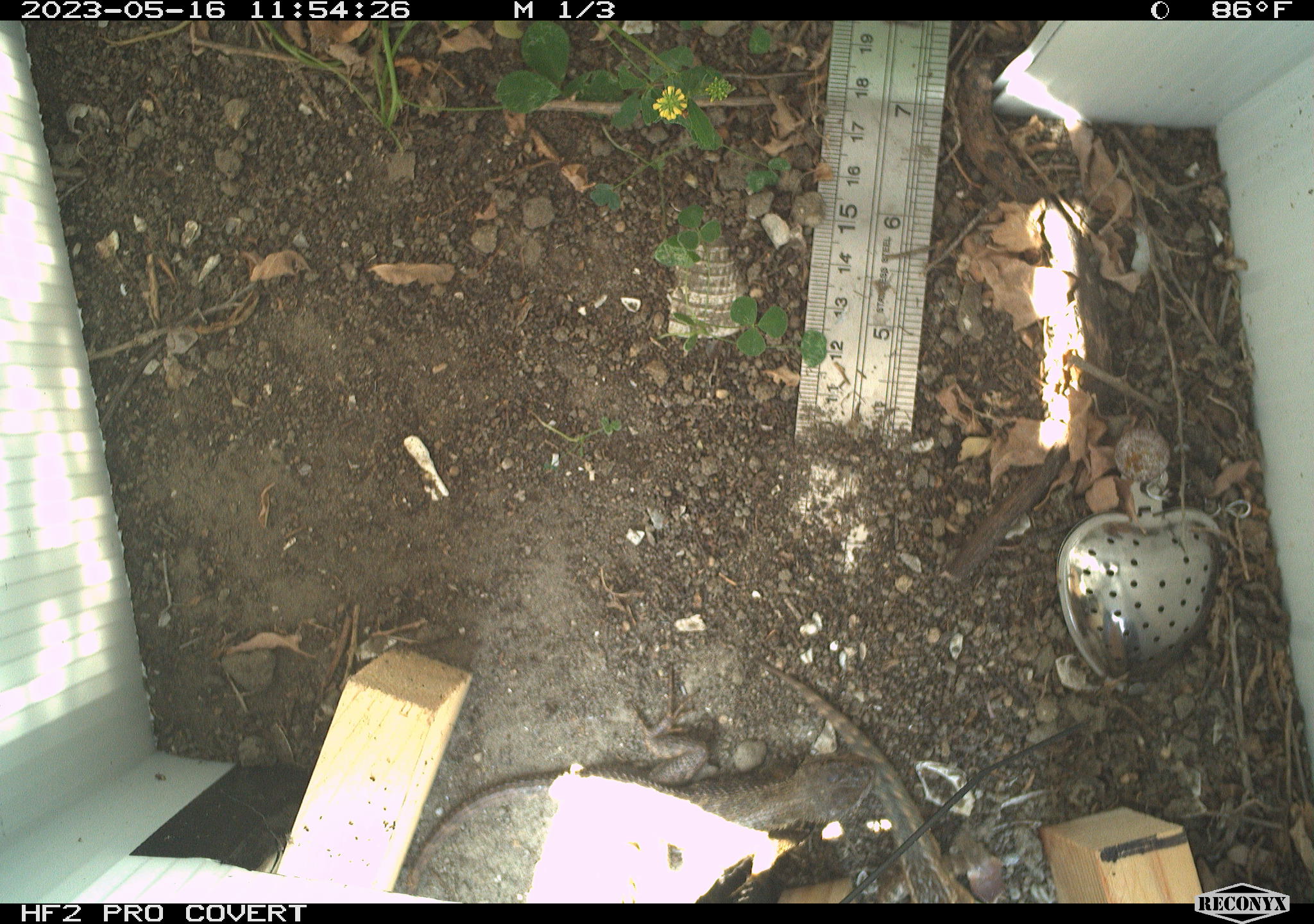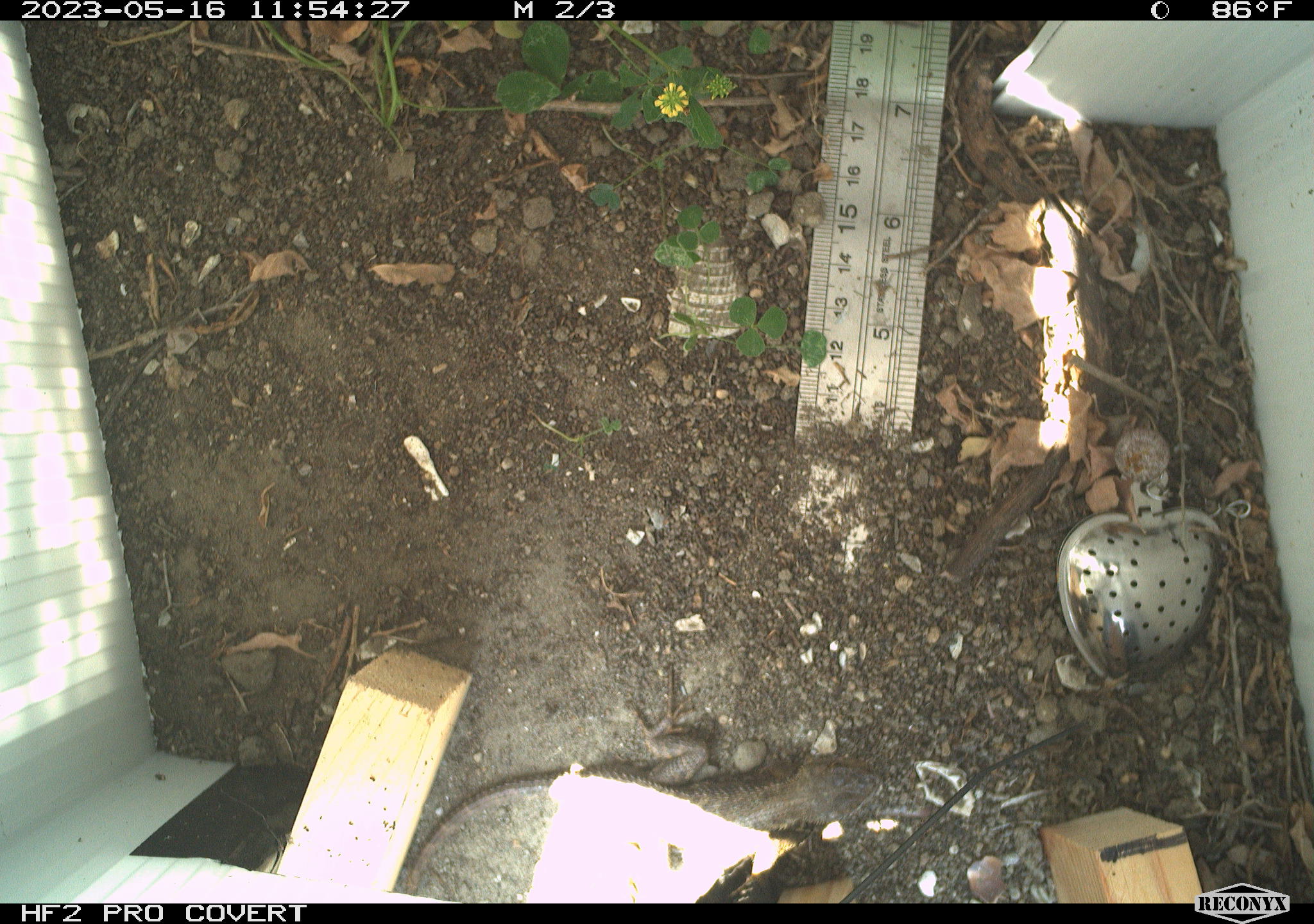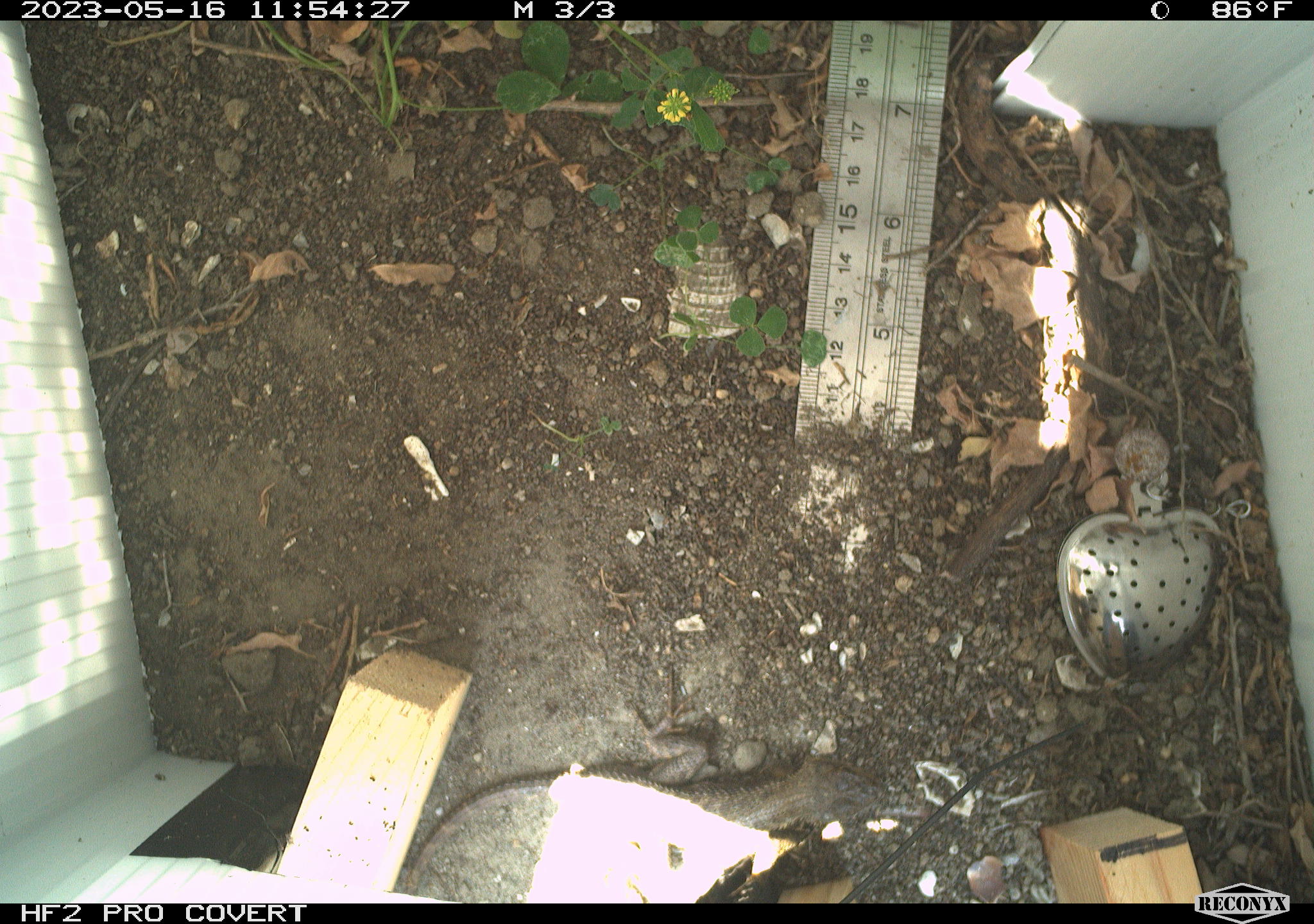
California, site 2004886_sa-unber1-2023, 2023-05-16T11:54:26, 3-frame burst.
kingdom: Animalia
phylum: Chordata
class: Reptilia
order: Squamata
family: Phrynosomatidae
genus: Sceloporus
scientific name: Sceloporus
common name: spiny lizards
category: sceloporus species